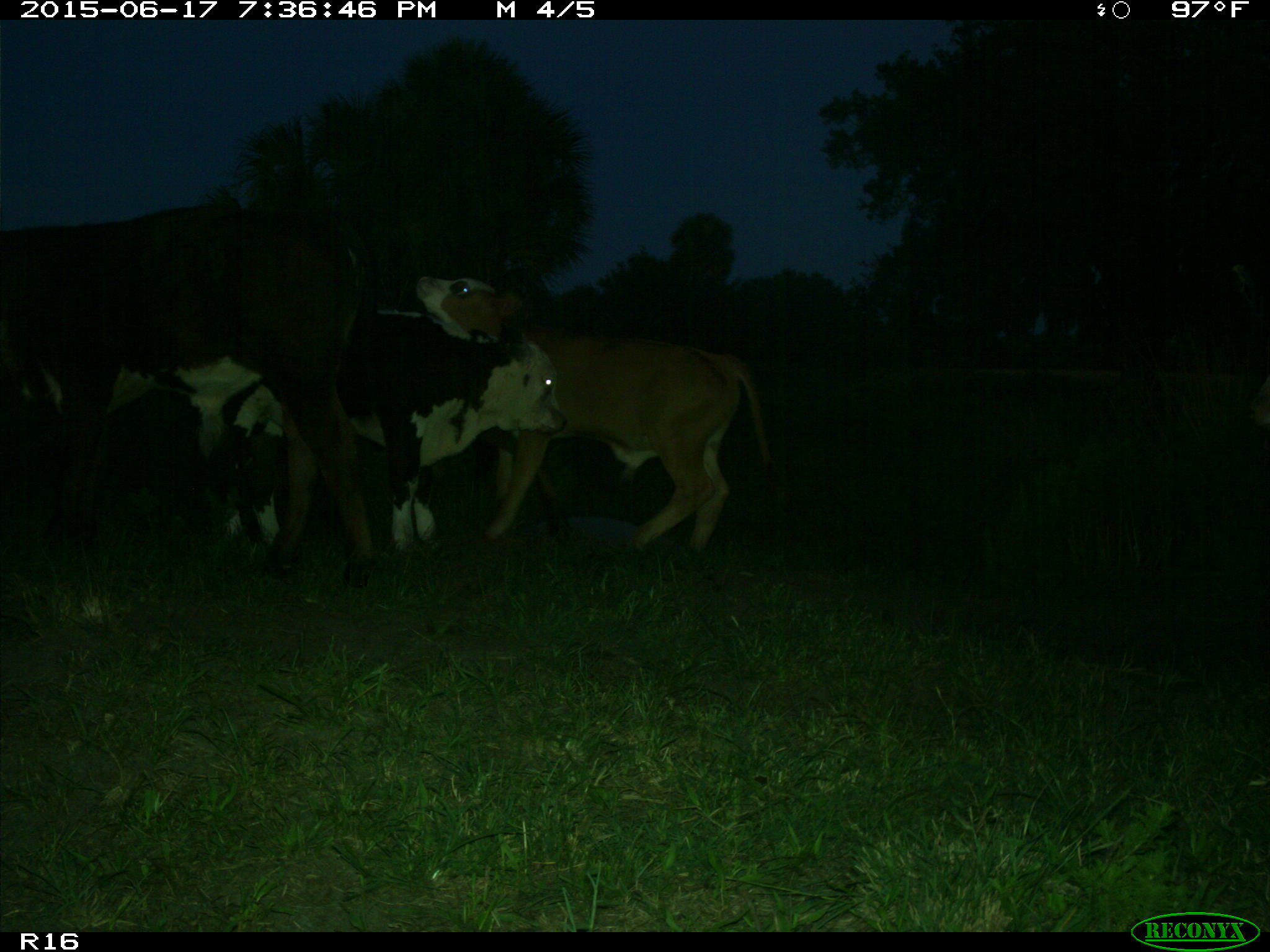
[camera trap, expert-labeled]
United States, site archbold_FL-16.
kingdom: Animalia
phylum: Chordata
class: Mammalia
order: Artiodactyla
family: Bovidae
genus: Bos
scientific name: Bos taurus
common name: domestic cow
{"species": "Bos taurus (domestic cow)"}